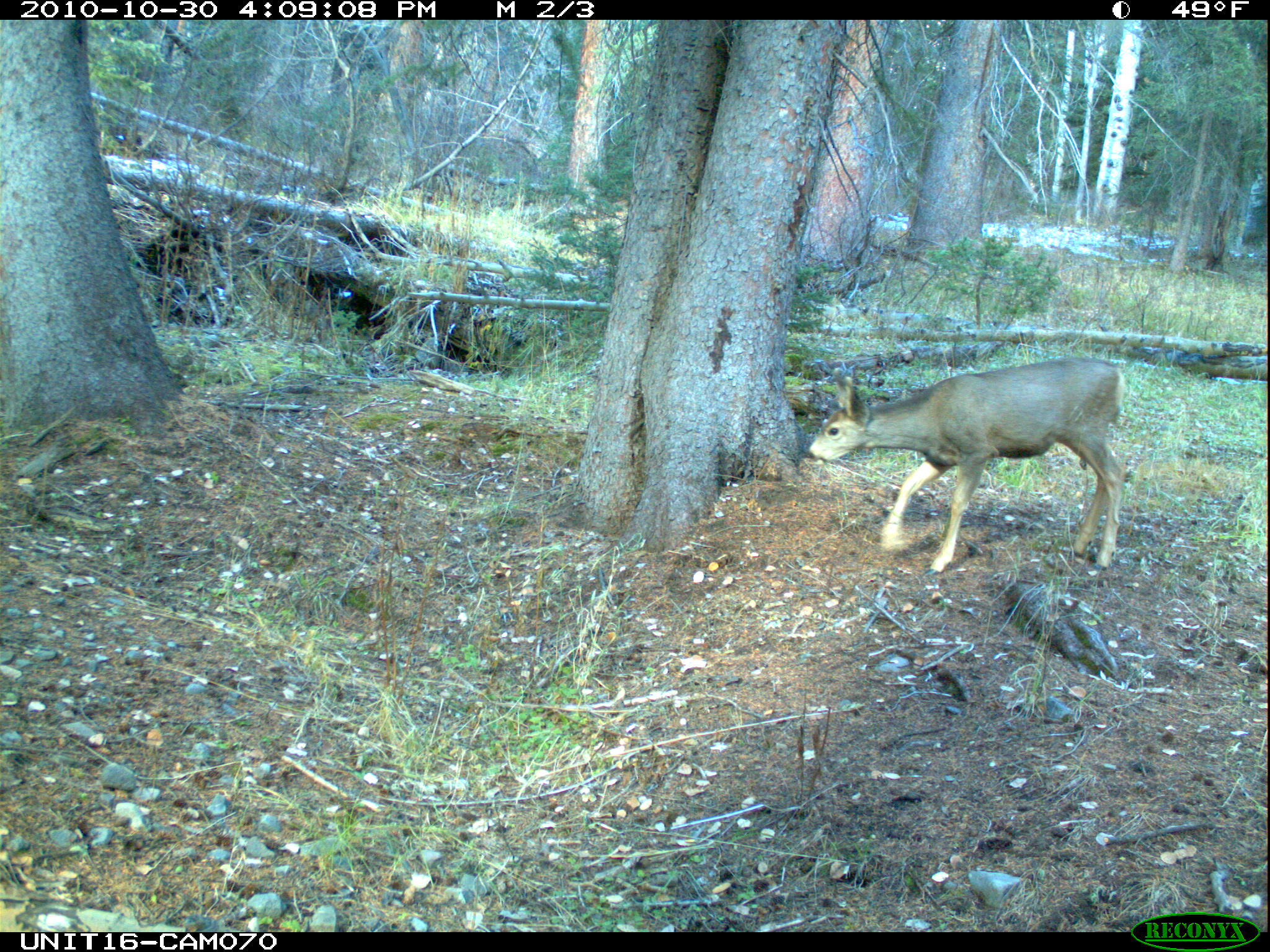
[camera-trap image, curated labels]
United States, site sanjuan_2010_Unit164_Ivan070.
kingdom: Animalia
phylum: Chordata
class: Mammalia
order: Artiodactyla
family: Cervidae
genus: Odocoileus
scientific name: Odocoileus hemionus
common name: mule deer